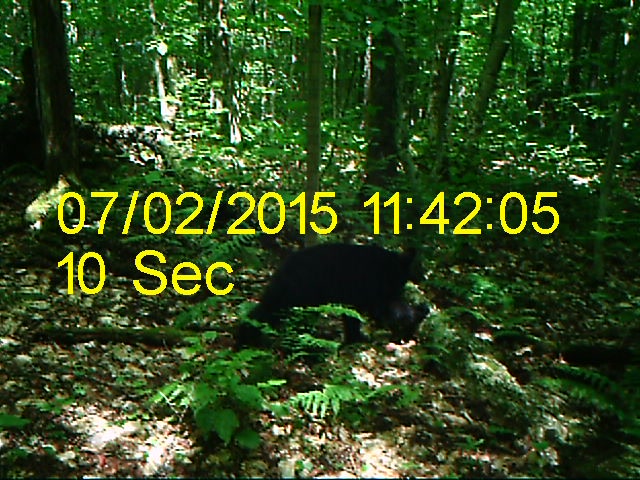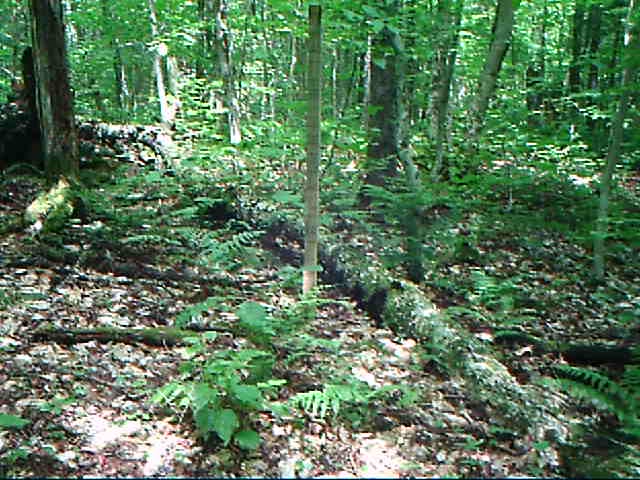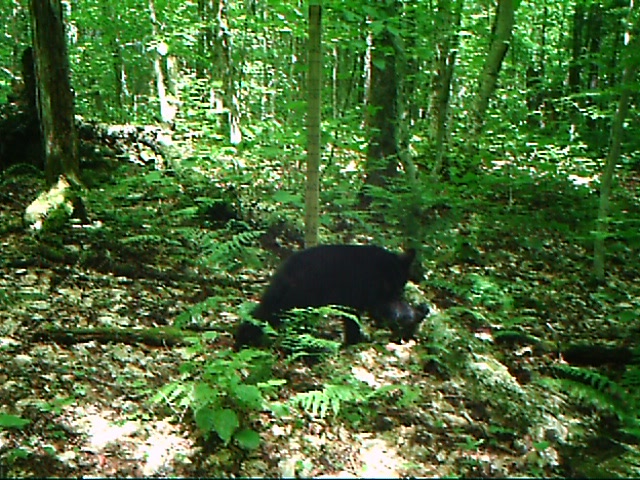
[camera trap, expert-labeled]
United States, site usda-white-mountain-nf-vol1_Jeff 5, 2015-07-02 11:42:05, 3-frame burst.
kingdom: Animalia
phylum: Chordata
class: Mammalia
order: Carnivora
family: Ursidae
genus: Ursus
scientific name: Ursus americanus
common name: black bear